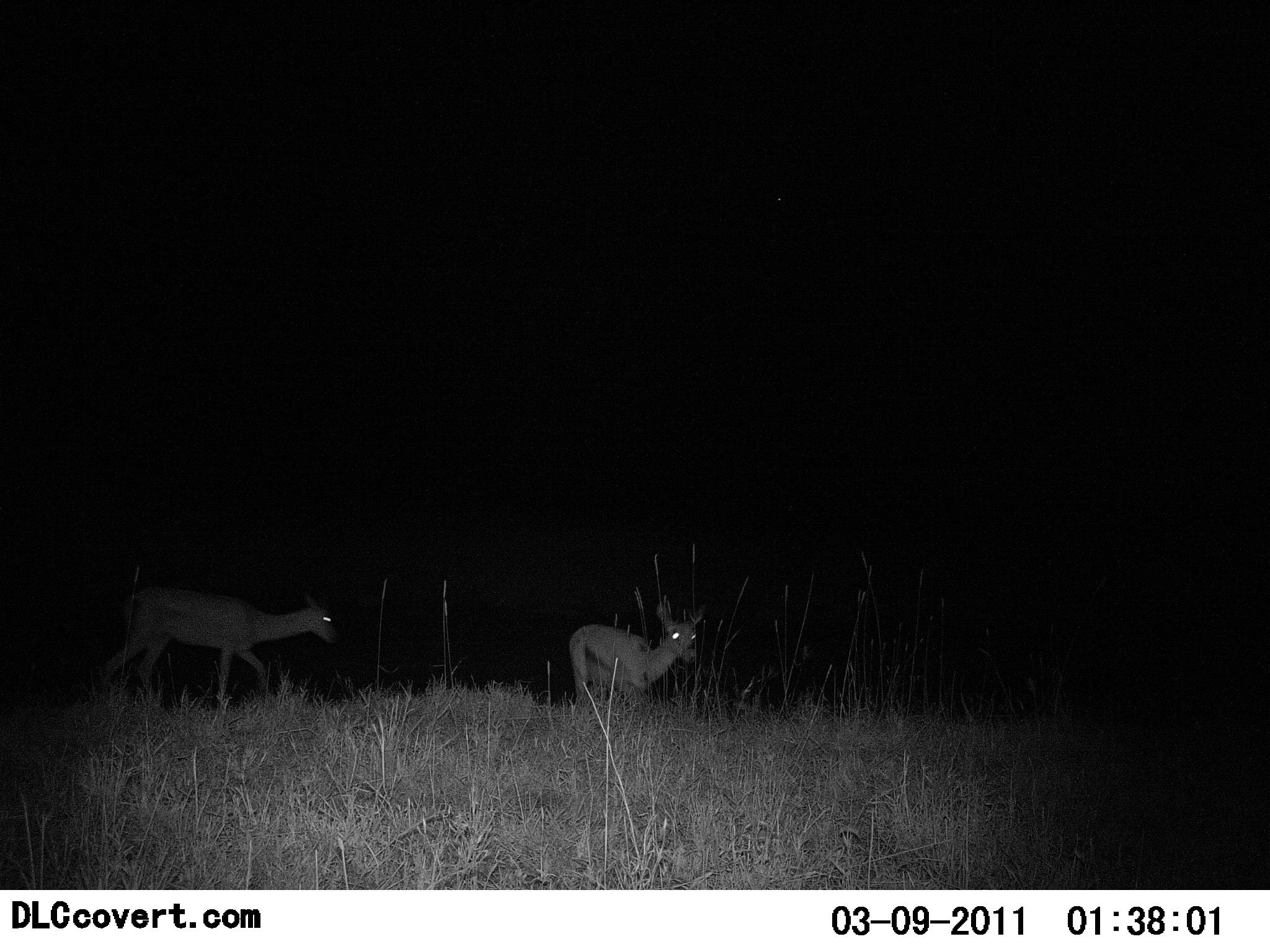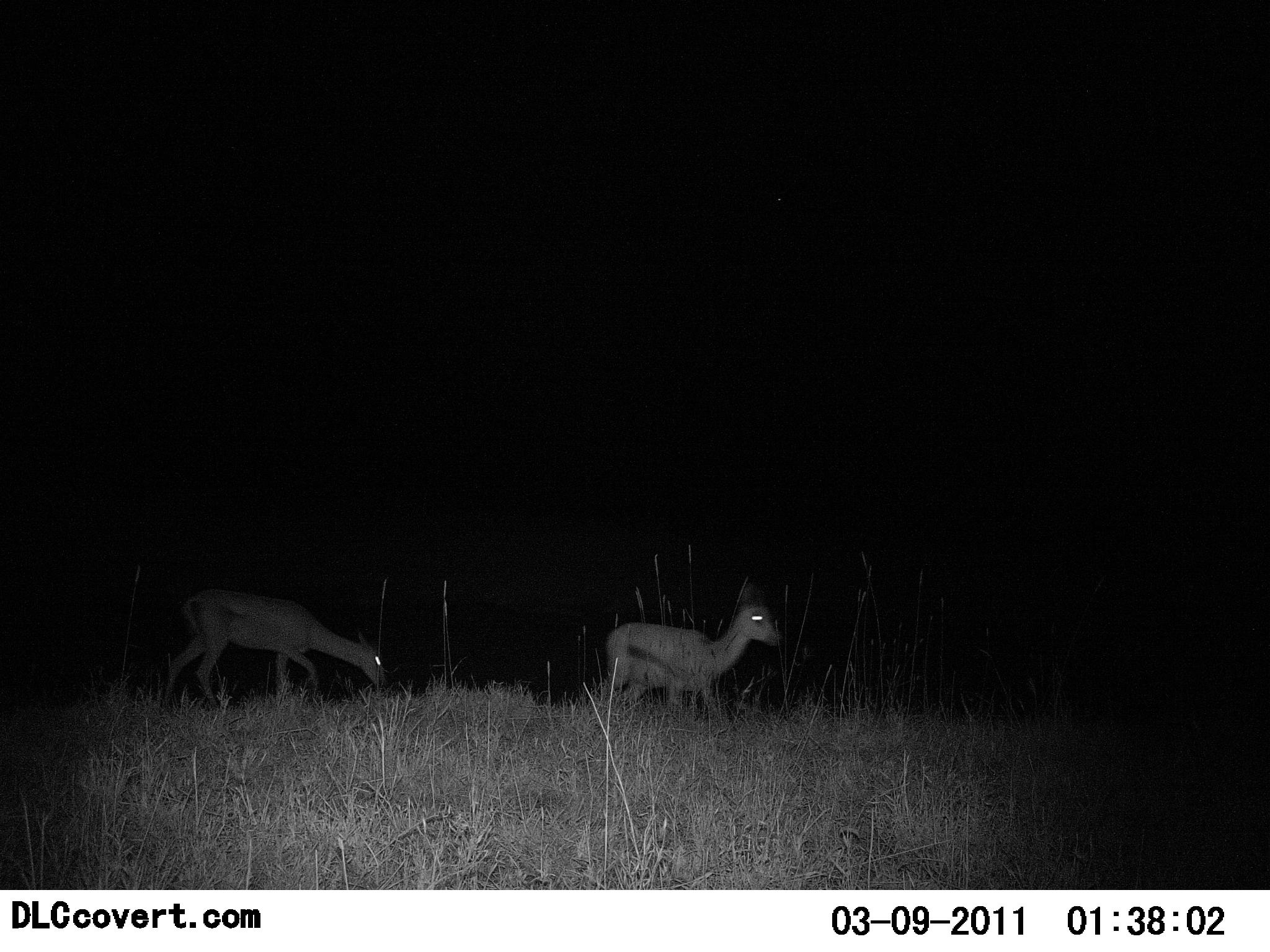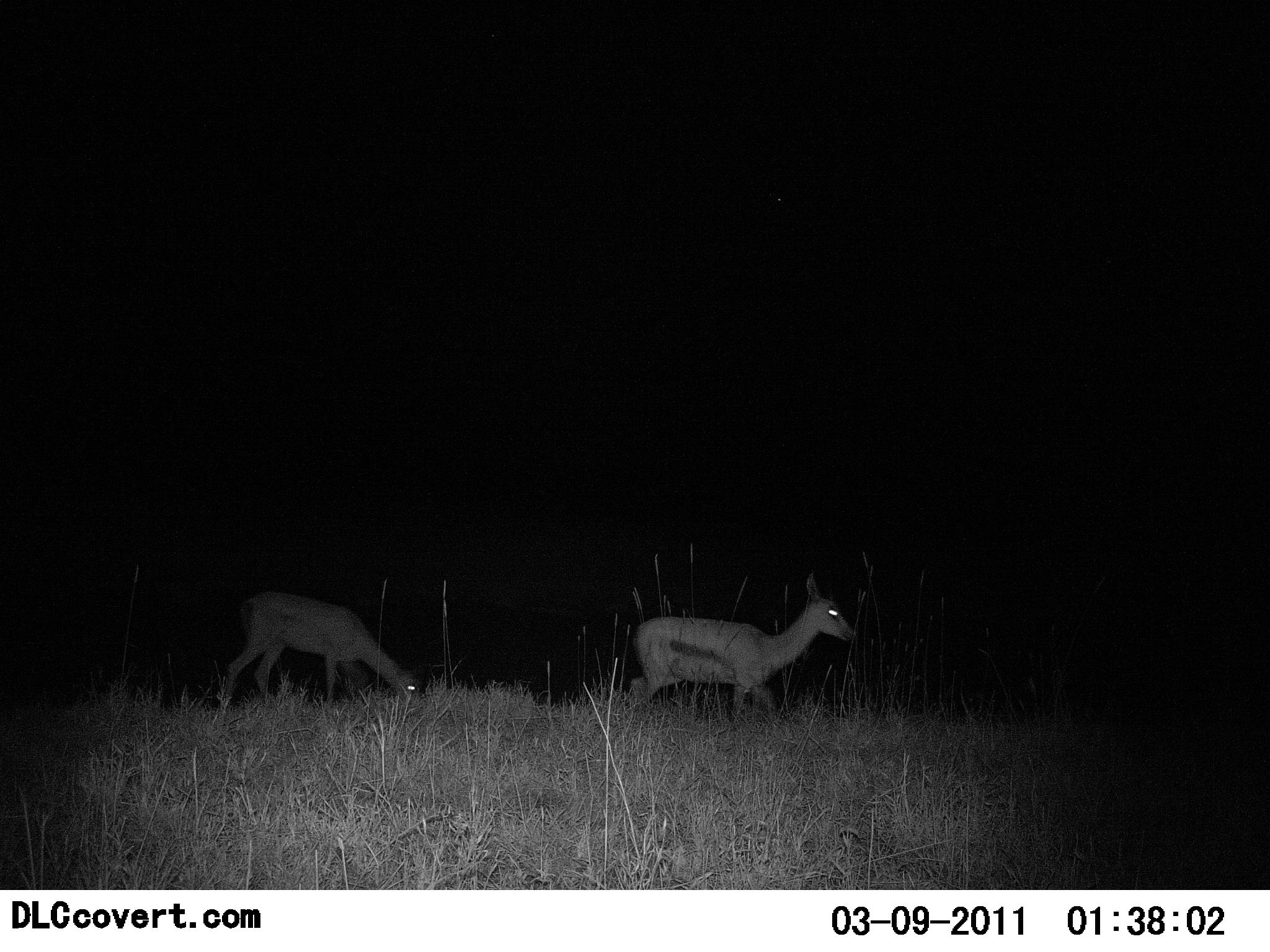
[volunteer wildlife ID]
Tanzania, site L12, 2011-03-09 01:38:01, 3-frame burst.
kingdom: Animalia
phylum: Chordata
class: Mammalia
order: Artiodactyla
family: Bovidae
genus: Eudorcas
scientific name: Eudorcas thomsonii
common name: thomson's gazelle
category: gazellethomsons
Gazellethomsons (thomson's gazelle) (Eudorcas thomsonii), count 2. Behavior (volunteer vote fractions): standing 14%, resting 0%, moving 86%, interacting 0%. Young present (vote fraction): 0%. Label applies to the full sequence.